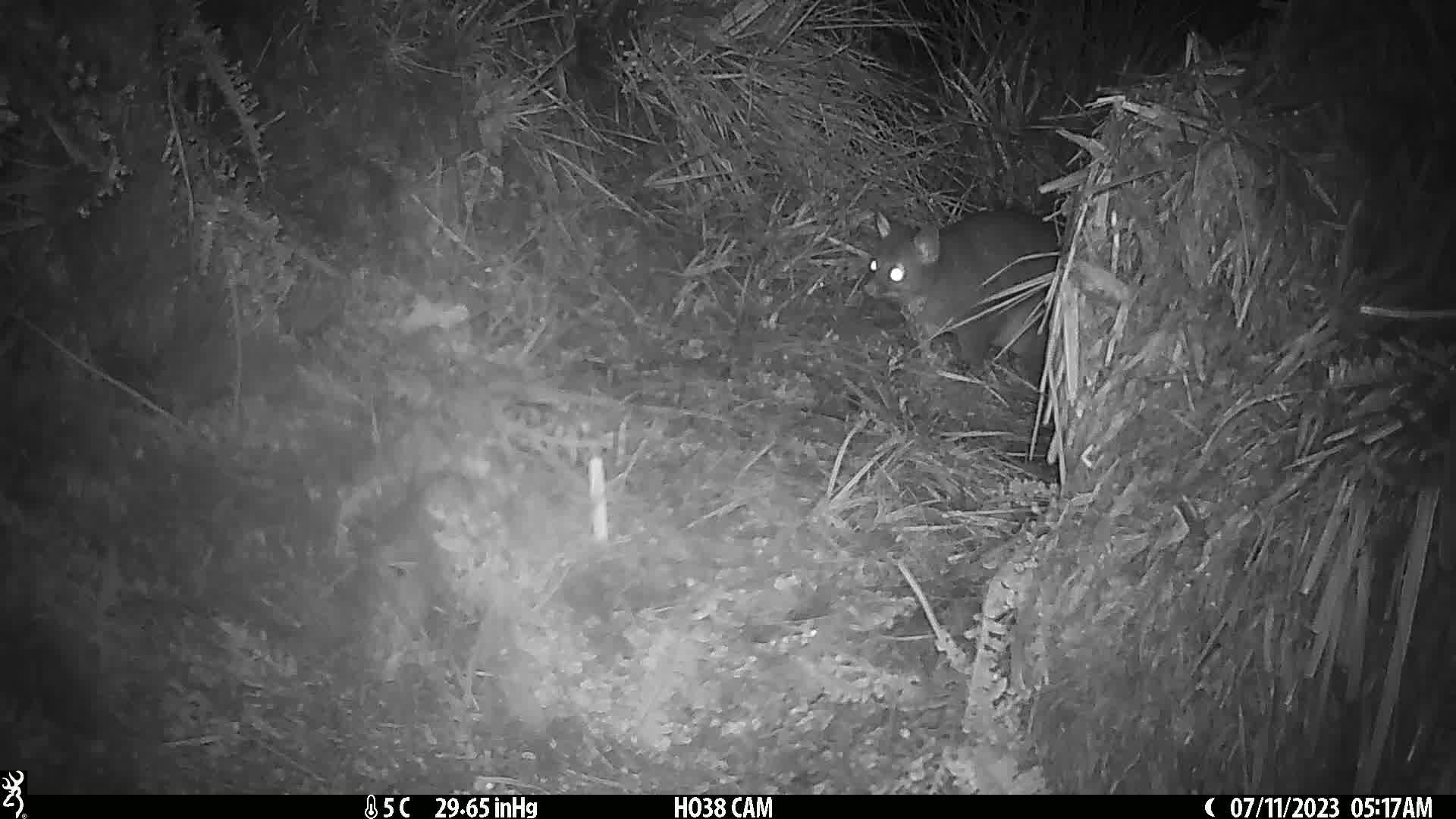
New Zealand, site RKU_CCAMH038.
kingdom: Animalia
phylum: Chordata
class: Mammalia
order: Diprotodontia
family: Phalangeridae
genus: Trichosurus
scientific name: Trichosurus vulpecula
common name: common brushtail possum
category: possum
Possum (common brushtail possum) (Trichosurus vulpecula).